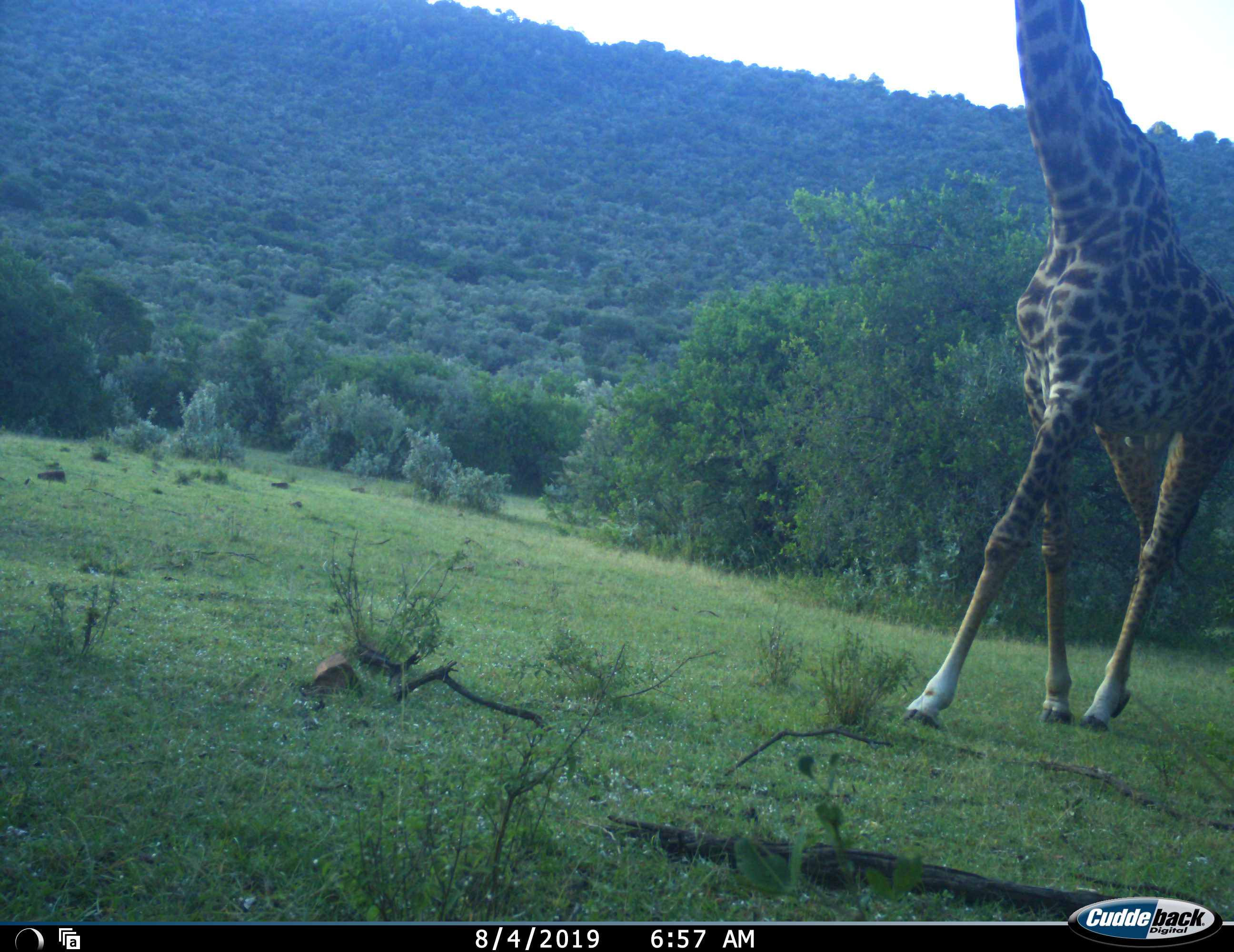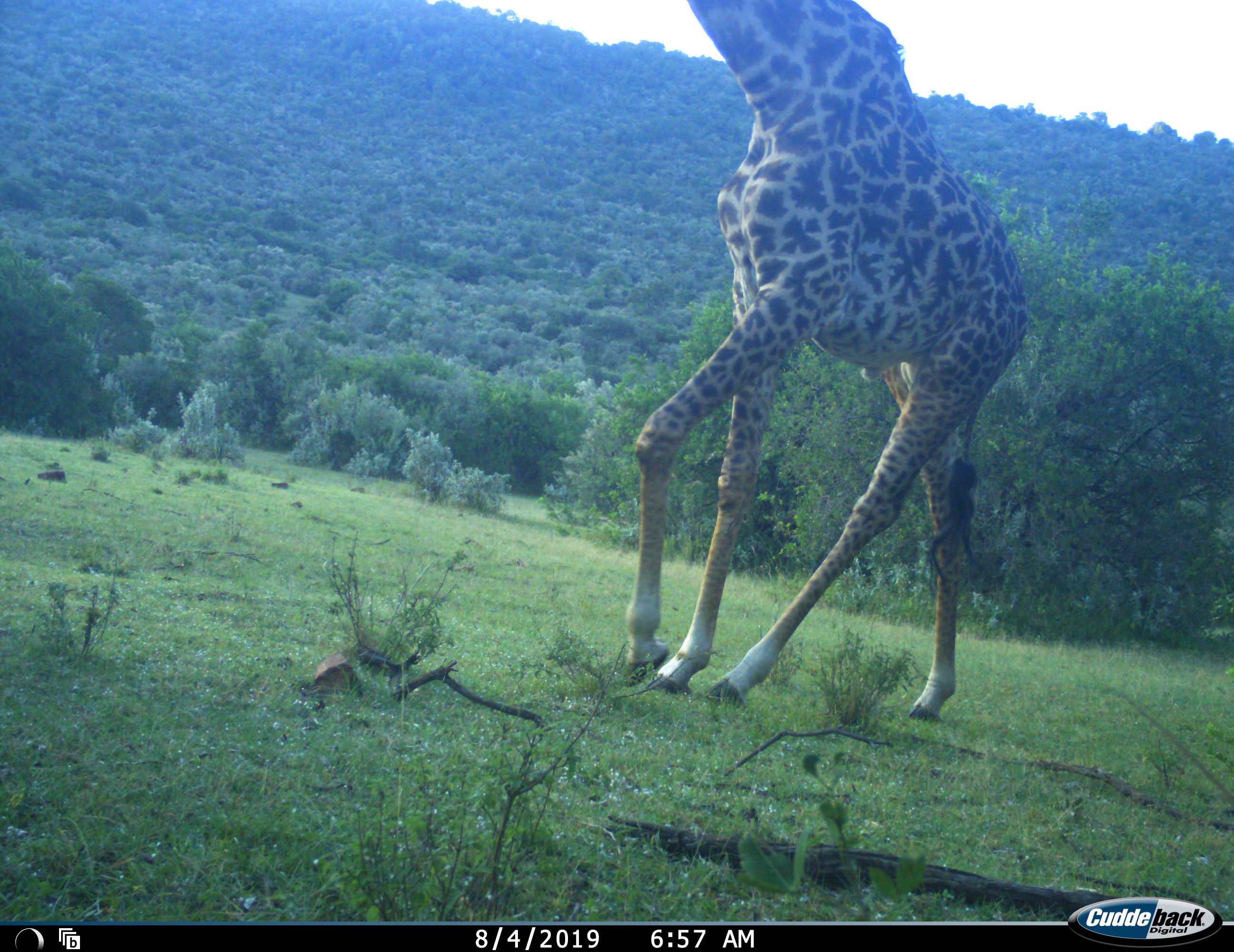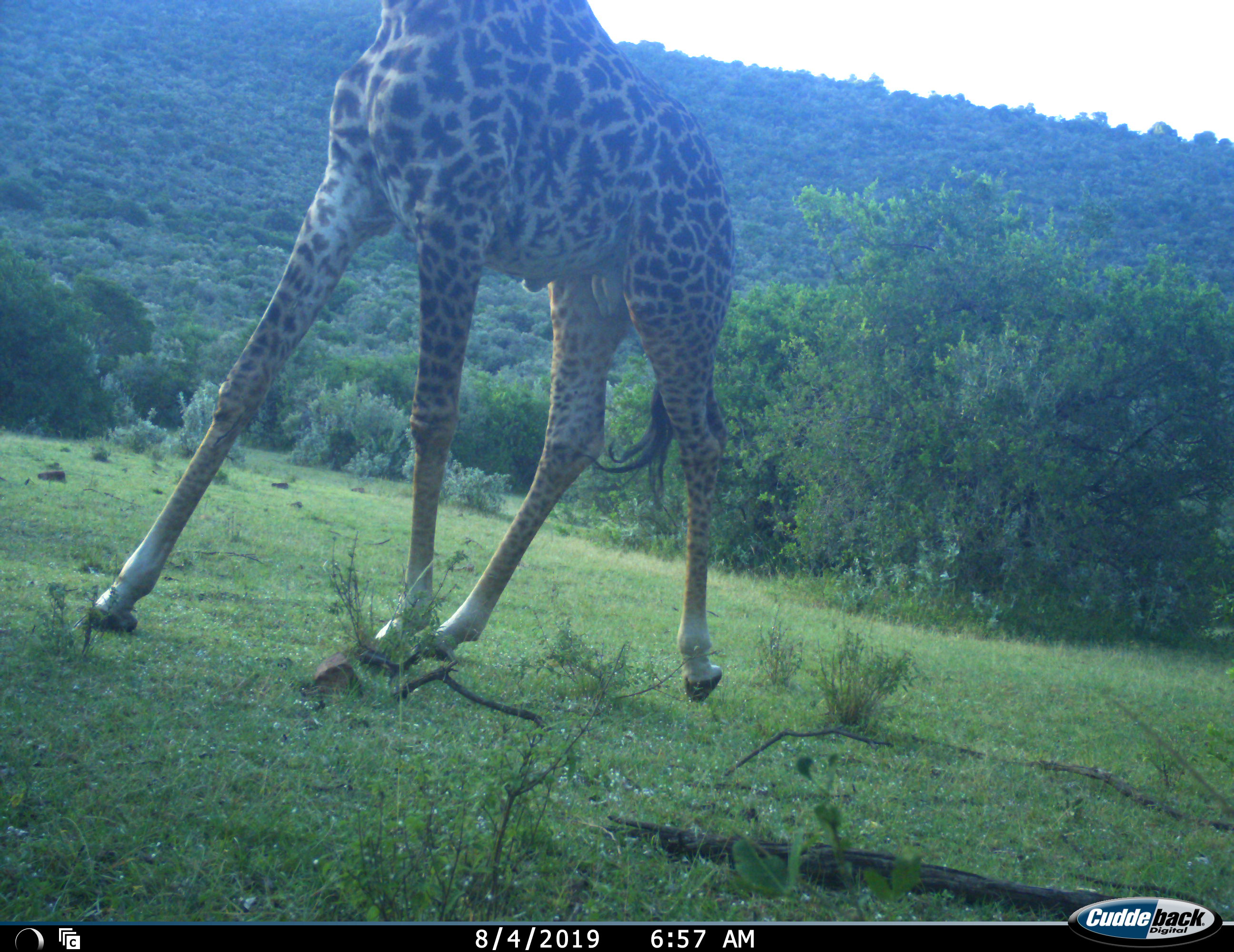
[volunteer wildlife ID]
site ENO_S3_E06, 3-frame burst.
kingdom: Animalia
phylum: Chordata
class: Mammalia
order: Artiodactyla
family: Giraffidae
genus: Giraffa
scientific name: Giraffa camelopardalis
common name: giraffe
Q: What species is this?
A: Giraffe (Giraffa camelopardalis).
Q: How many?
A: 1.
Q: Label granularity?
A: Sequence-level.